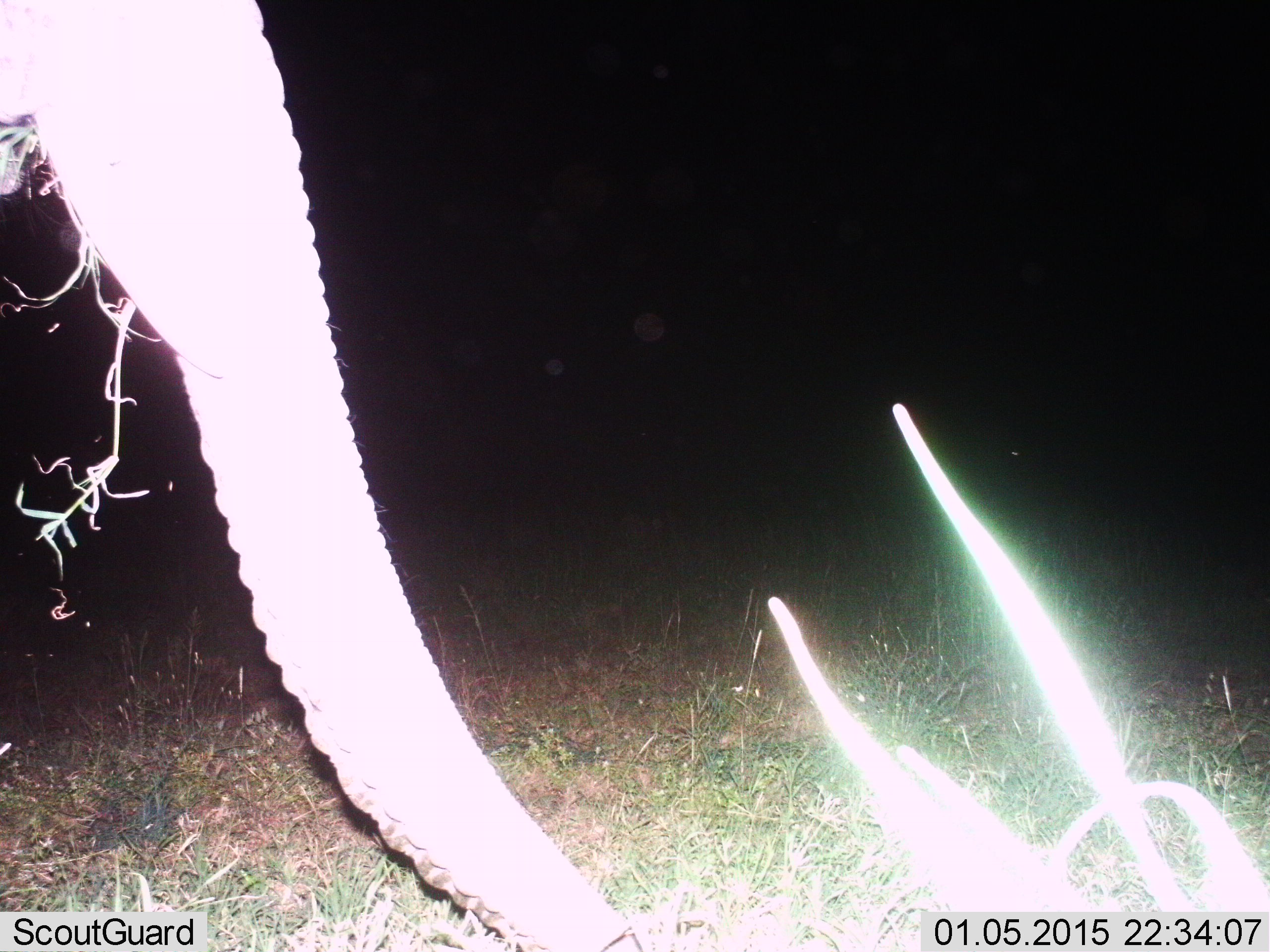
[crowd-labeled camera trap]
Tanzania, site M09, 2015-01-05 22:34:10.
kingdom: Animalia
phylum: Chordata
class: Mammalia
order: Proboscidea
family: Elephantidae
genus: Loxodonta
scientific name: Loxodonta africana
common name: african bush elephant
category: elephant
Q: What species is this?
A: Elephant (african bush elephant) (Loxodonta africana).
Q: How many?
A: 1.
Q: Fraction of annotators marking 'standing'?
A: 70%.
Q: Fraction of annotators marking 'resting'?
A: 0%.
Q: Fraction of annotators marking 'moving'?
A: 0%.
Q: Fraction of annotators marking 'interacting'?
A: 0%.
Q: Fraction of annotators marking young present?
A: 0%.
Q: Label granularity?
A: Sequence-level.